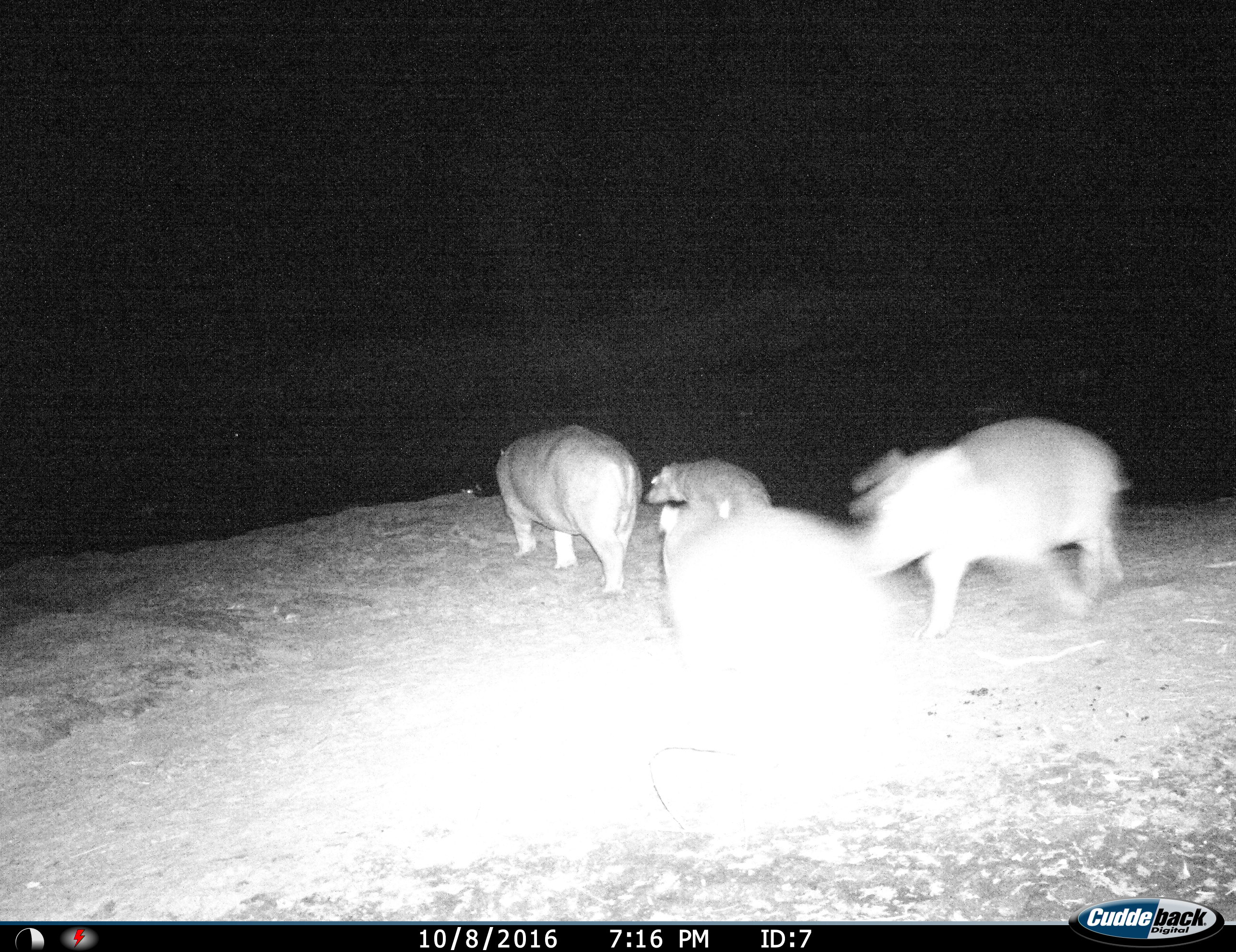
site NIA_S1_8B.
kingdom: Animalia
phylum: Chordata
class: Mammalia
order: Artiodactyla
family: Hippopotamidae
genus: Hippopotamus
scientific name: Hippopotamus amphibius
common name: hippopotamus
Hippopotamus (Hippopotamus amphibius), count 4. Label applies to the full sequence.